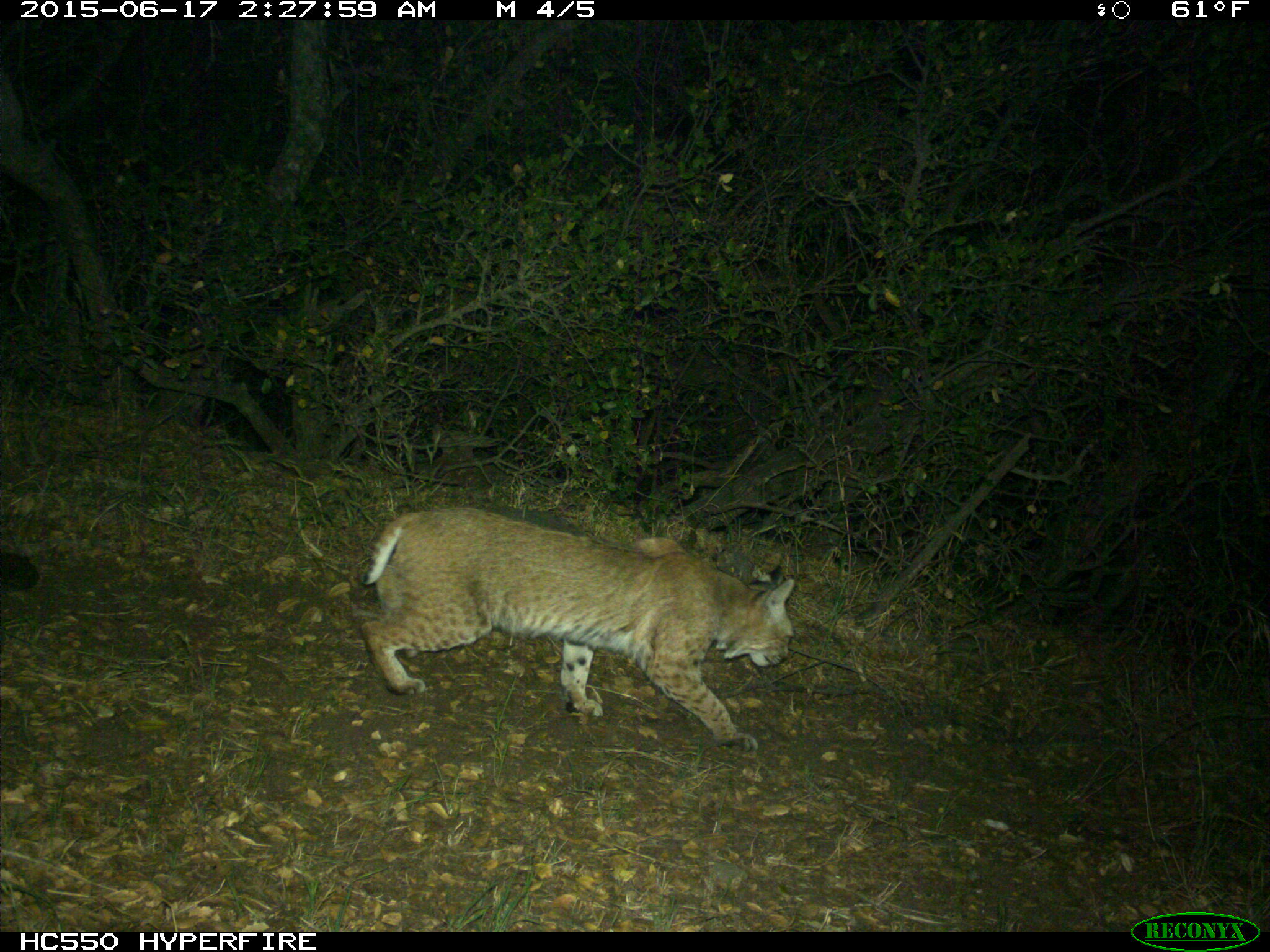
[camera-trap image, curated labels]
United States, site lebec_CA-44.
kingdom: Animalia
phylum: Chordata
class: Mammalia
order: Carnivora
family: Felidae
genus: Lynx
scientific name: Lynx rufus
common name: bobcat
Lynx rufus (bobcat).